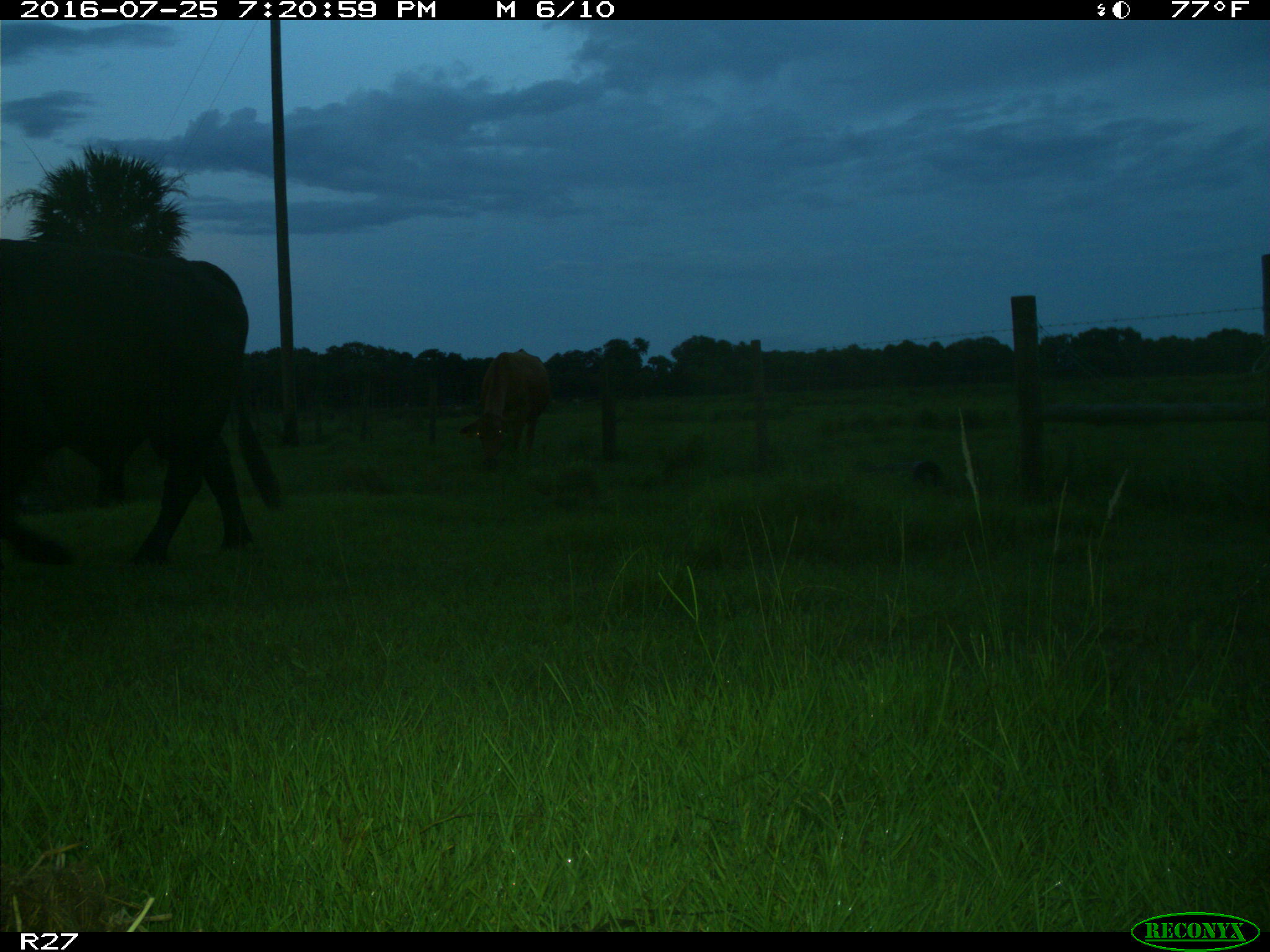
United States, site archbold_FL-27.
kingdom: Animalia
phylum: Chordata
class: Mammalia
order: Artiodactyla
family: Bovidae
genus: Bos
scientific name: Bos taurus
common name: domestic cow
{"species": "Bos taurus (domestic cow)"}